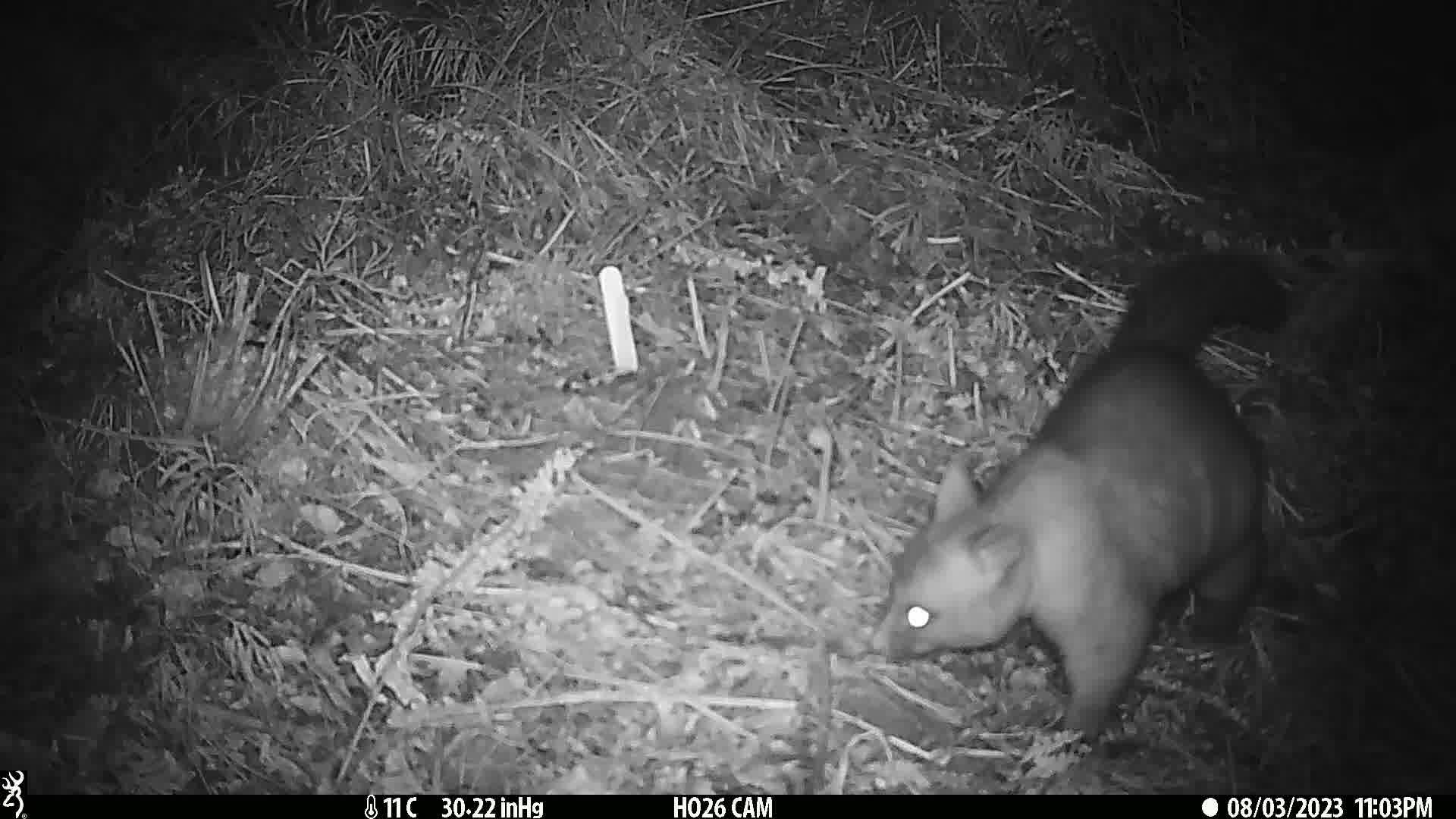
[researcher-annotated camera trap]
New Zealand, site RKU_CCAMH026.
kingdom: Animalia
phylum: Chordata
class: Mammalia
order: Diprotodontia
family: Phalangeridae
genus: Trichosurus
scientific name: Trichosurus vulpecula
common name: common brushtail possum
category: possum